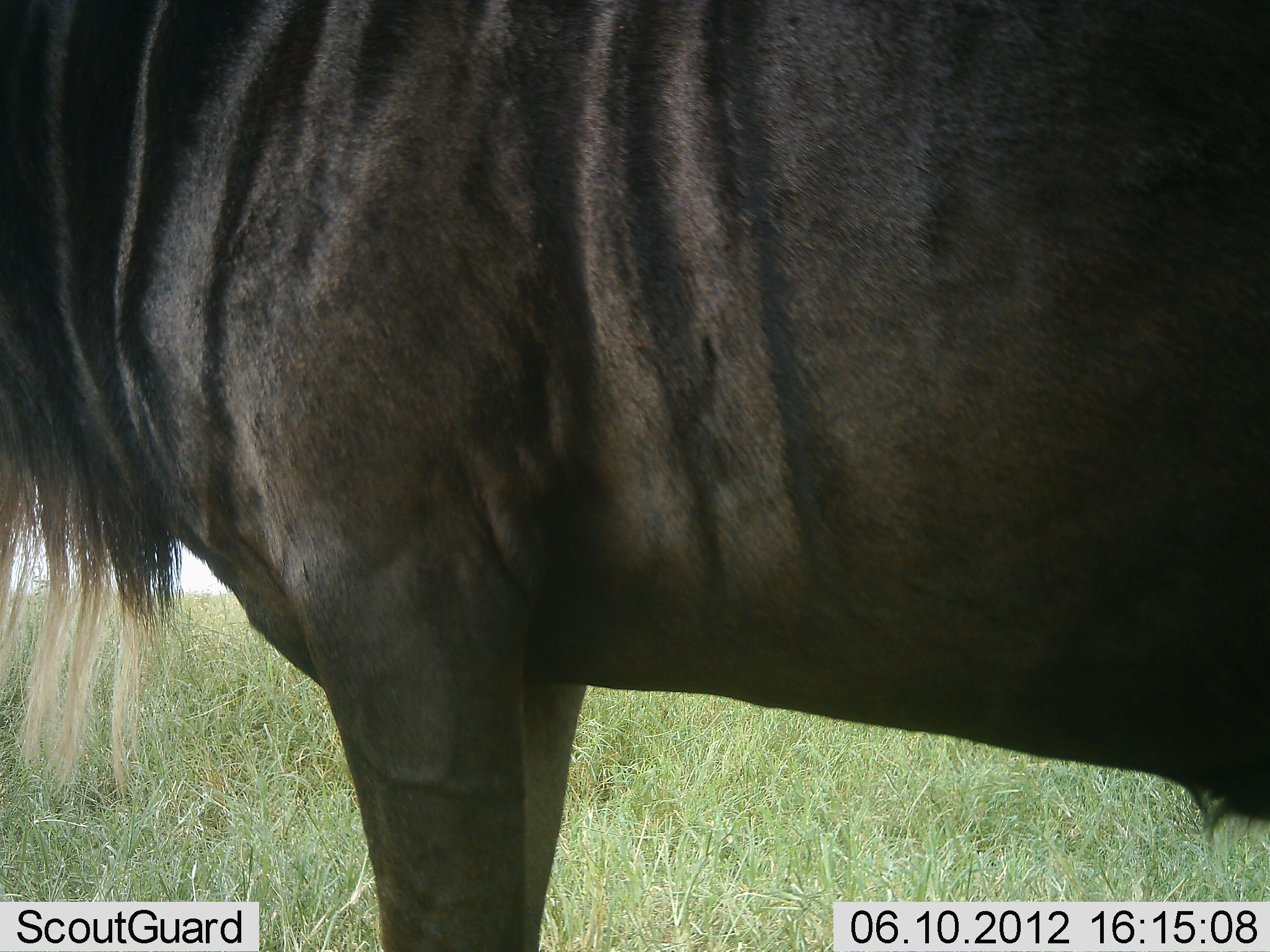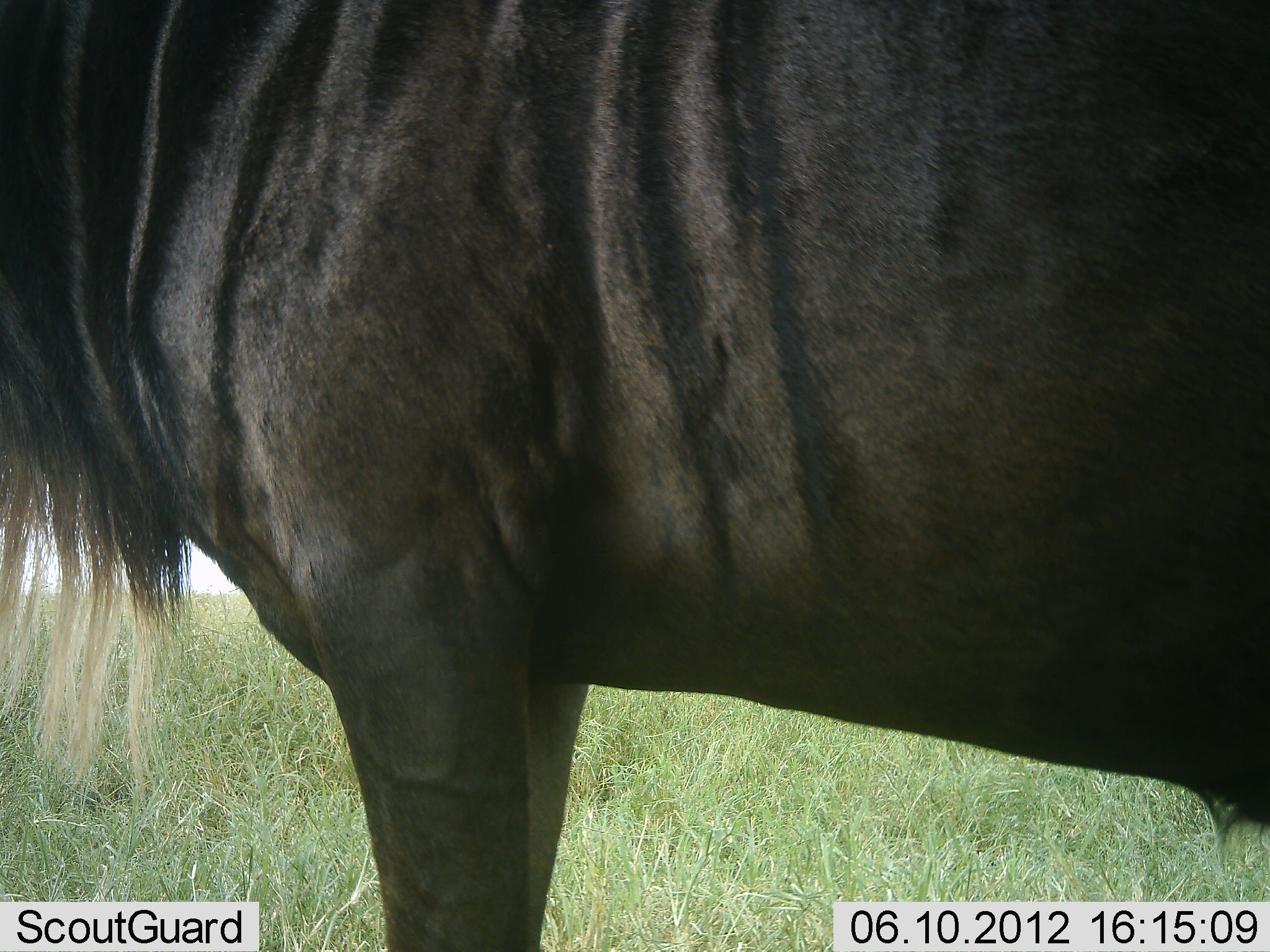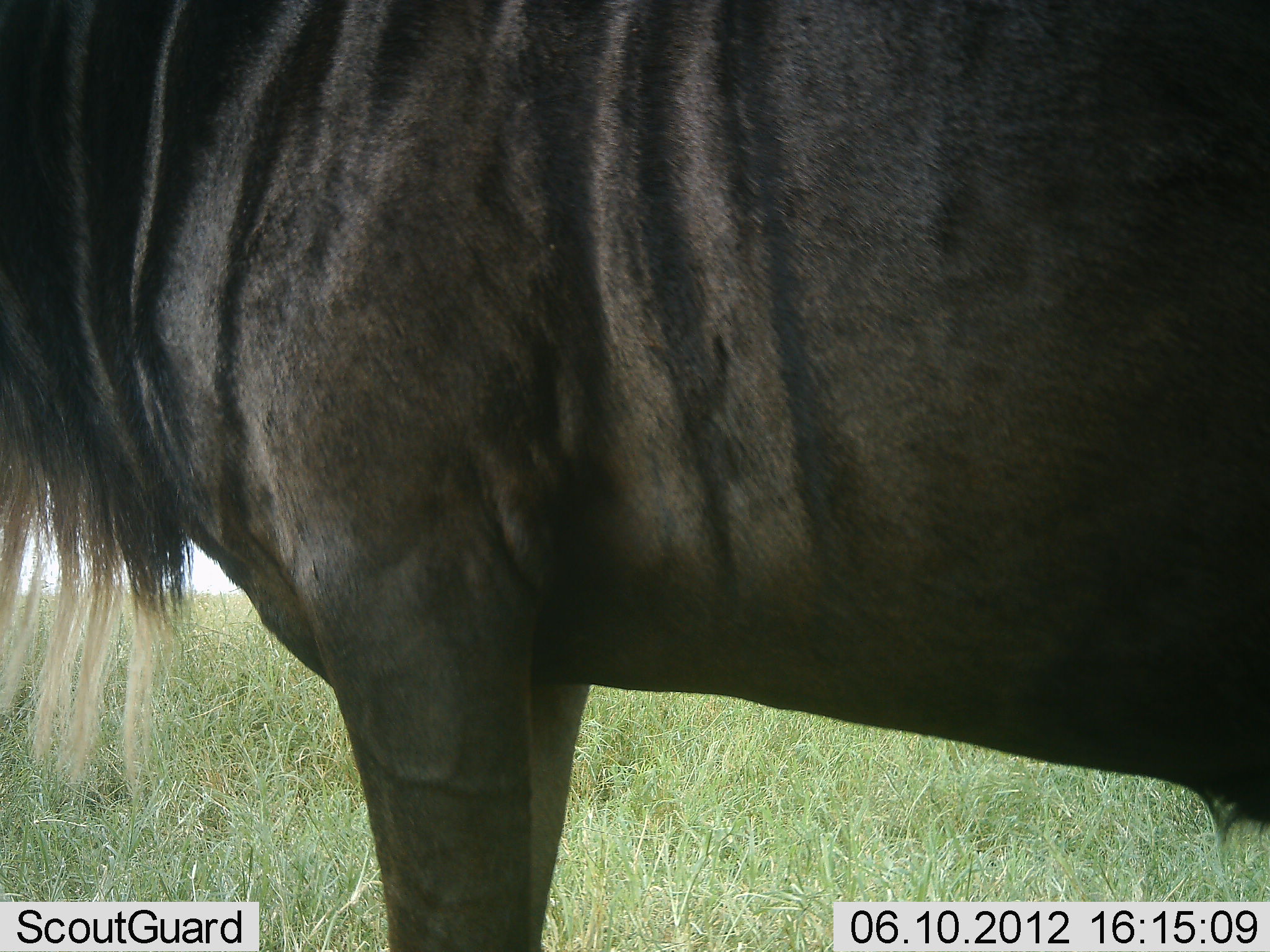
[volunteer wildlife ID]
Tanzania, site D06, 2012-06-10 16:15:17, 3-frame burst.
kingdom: Animalia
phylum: Chordata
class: Mammalia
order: Artiodactyla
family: Bovidae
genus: Connochaetes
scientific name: Connochaetes taurinus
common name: blue wildebeest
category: wildebeest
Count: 1.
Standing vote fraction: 100%.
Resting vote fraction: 0%.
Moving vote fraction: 0%.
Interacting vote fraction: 0%.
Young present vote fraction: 0%.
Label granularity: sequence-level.